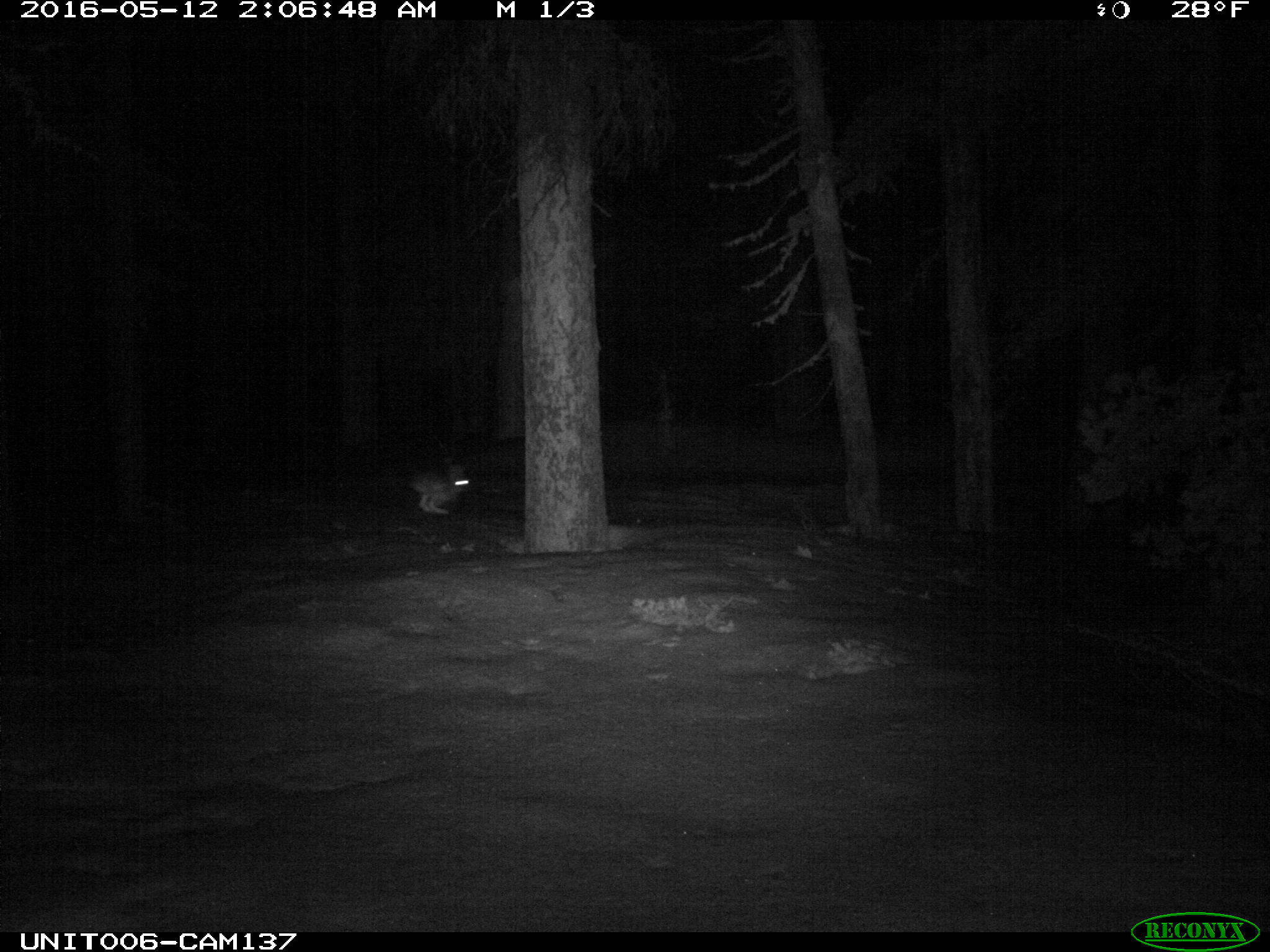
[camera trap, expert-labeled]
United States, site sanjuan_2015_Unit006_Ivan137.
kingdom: Animalia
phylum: Chordata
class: Mammalia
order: Lagomorpha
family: Leporidae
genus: Lepus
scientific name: Lepus americanus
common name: snowshoe hare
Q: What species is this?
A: Lepus americanus (snowshoe hare).